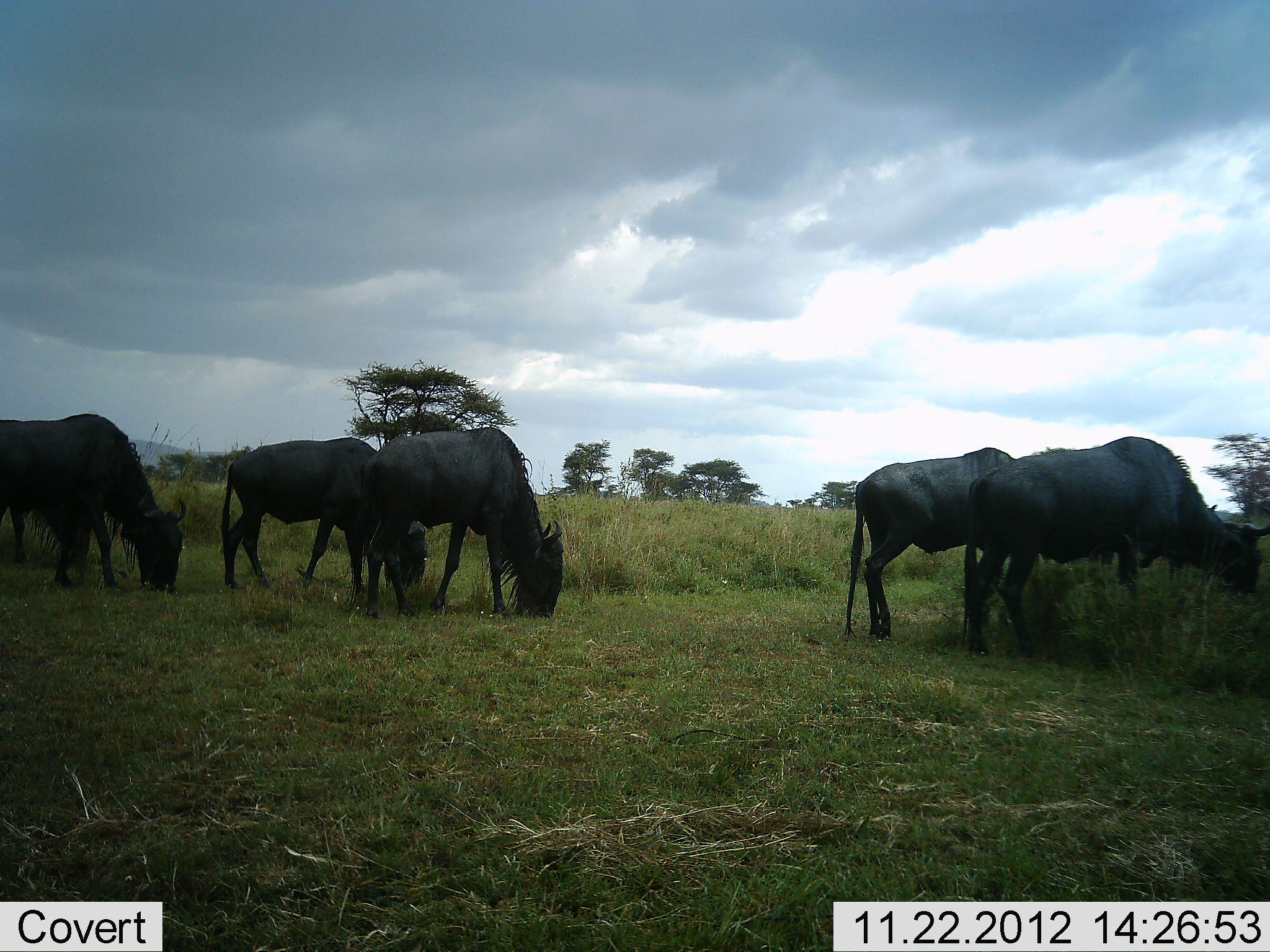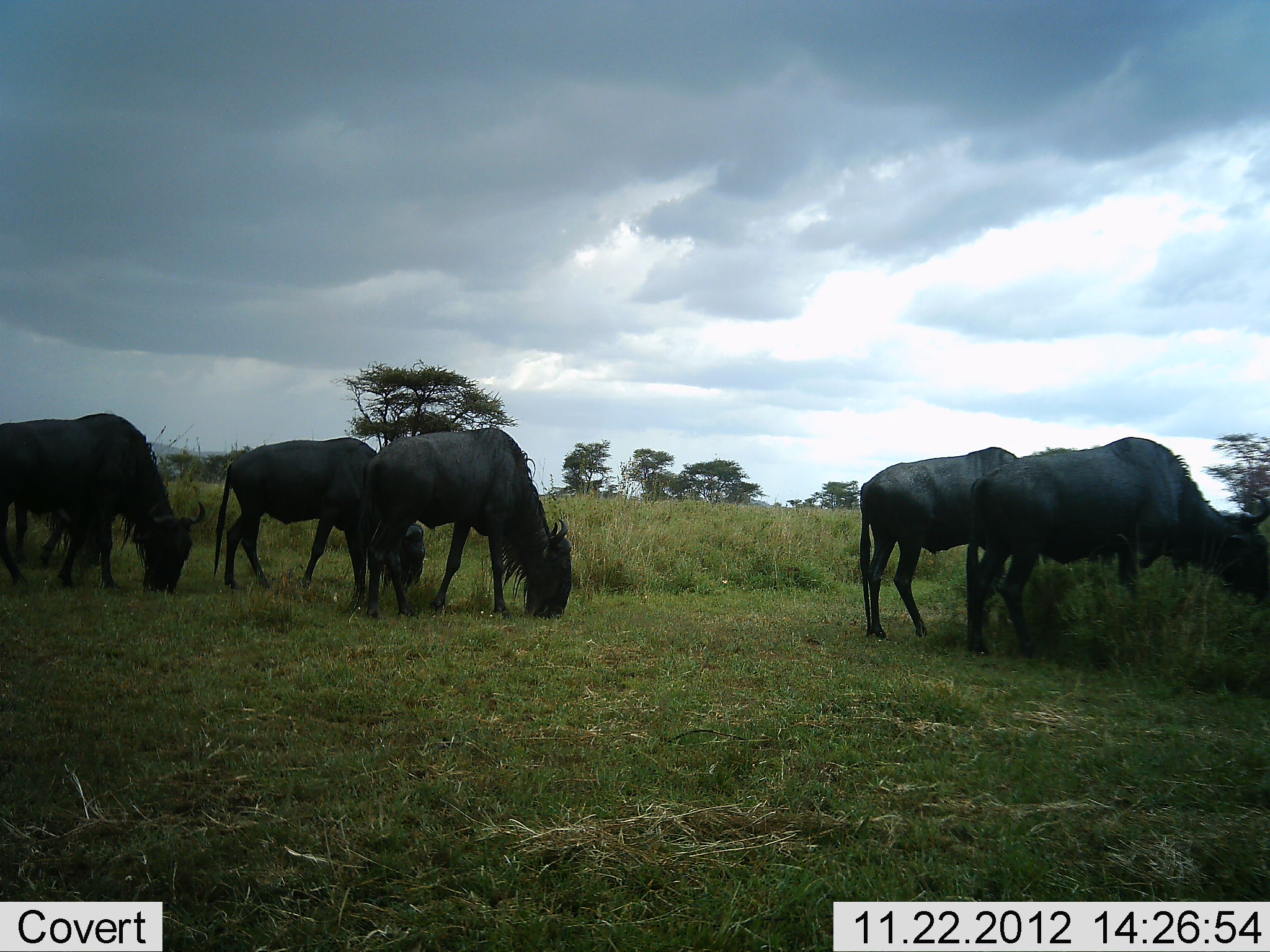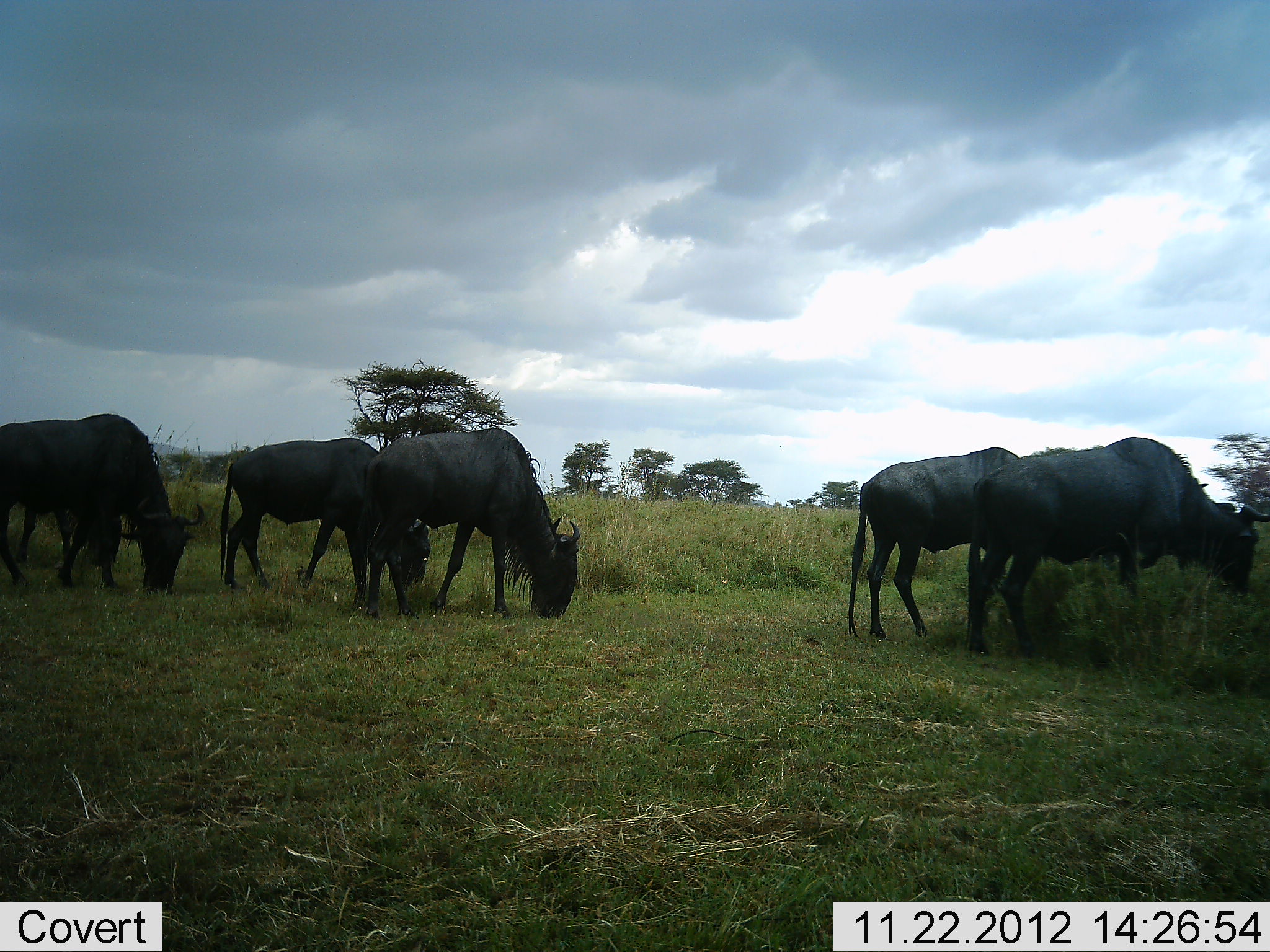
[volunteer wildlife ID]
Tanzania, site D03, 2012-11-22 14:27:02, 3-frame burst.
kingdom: Animalia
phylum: Chordata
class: Mammalia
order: Artiodactyla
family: Bovidae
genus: Connochaetes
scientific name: Connochaetes taurinus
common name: blue wildebeest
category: wildebeest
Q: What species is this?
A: Wildebeest (blue wildebeest) (Connochaetes taurinus).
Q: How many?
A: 5.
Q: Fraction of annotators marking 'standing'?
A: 25%.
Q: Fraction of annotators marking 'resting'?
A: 0%.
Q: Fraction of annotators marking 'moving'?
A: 5%.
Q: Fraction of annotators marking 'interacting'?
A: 0%.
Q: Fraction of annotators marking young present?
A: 0%.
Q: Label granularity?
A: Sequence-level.